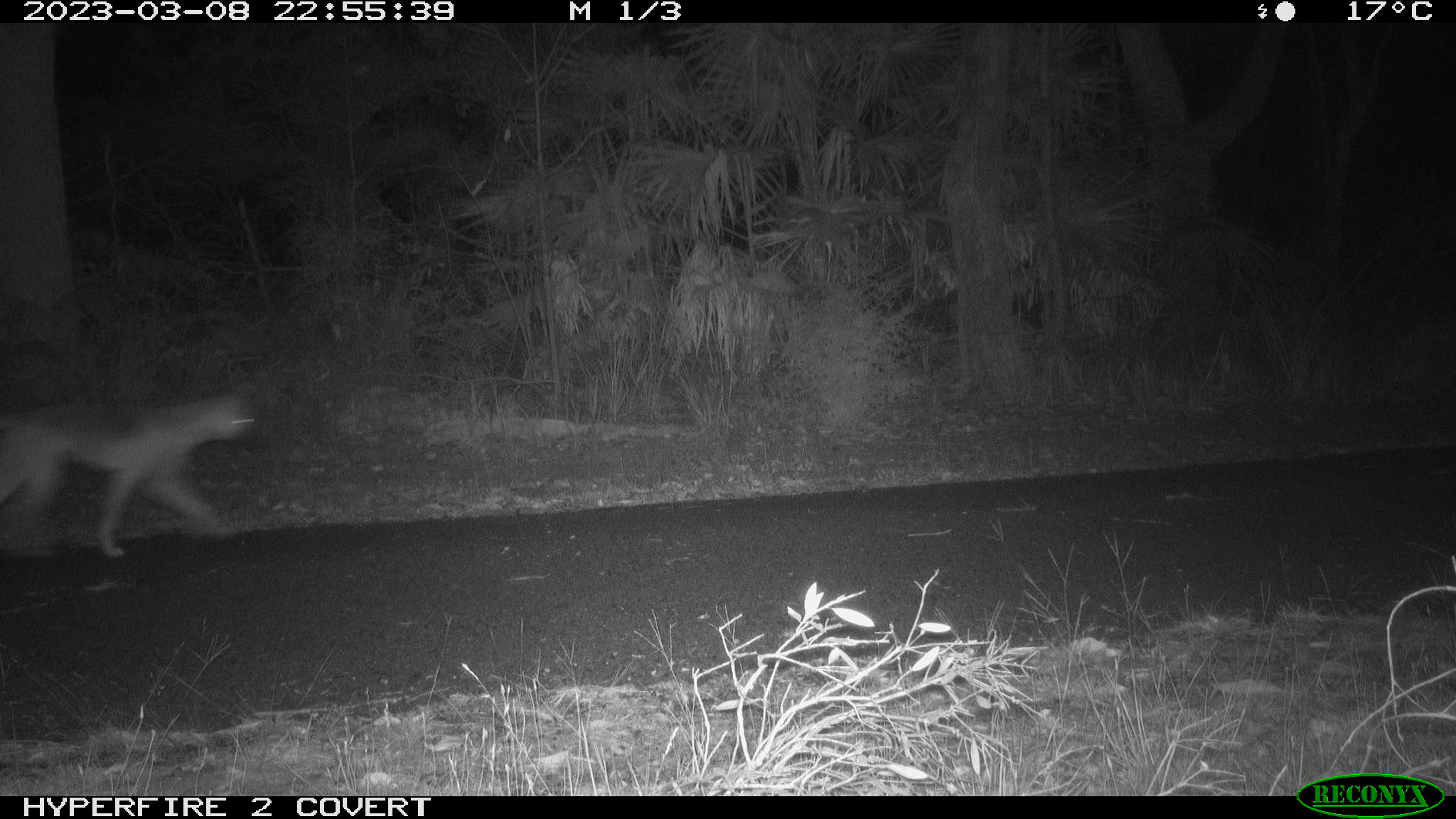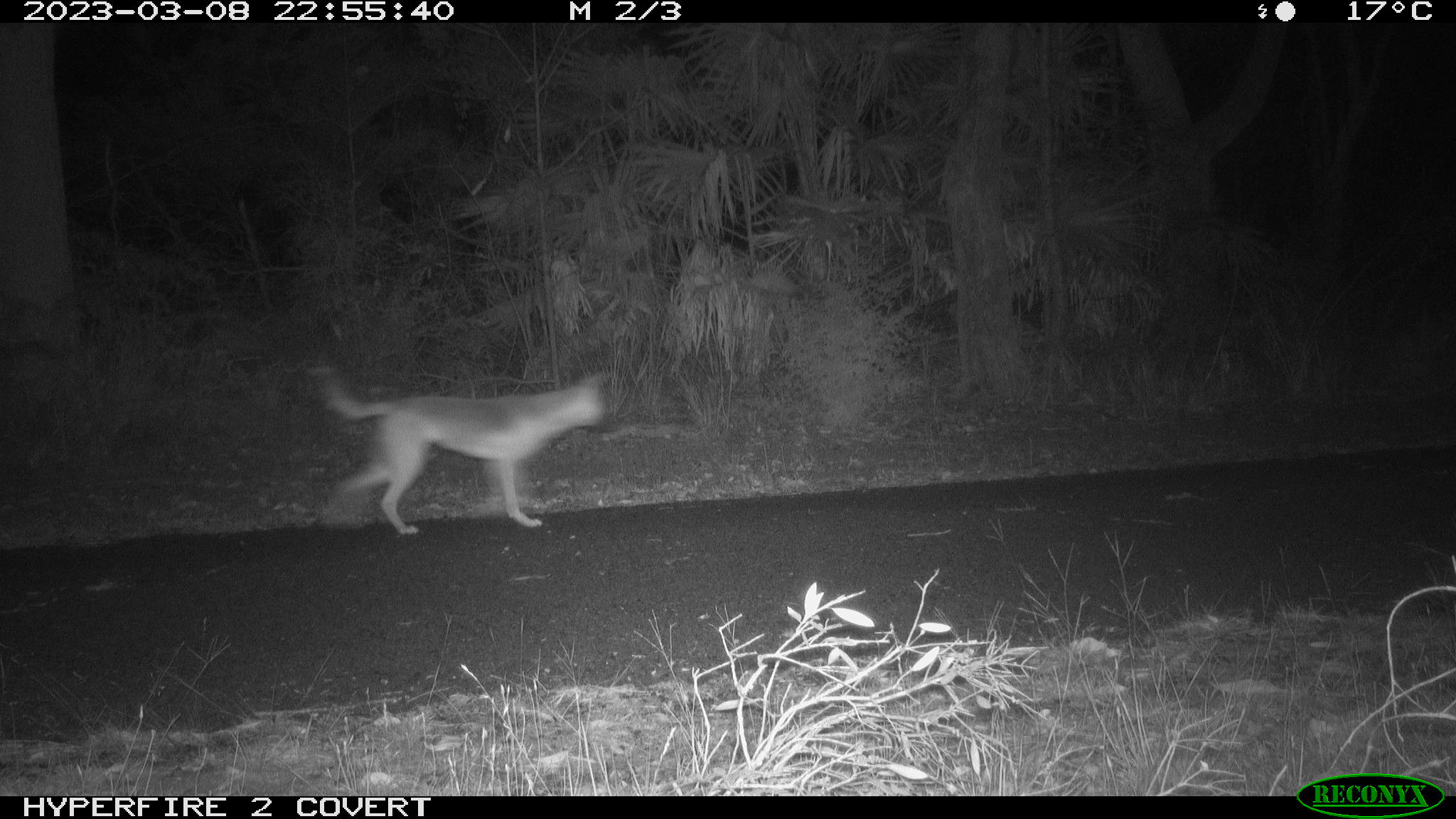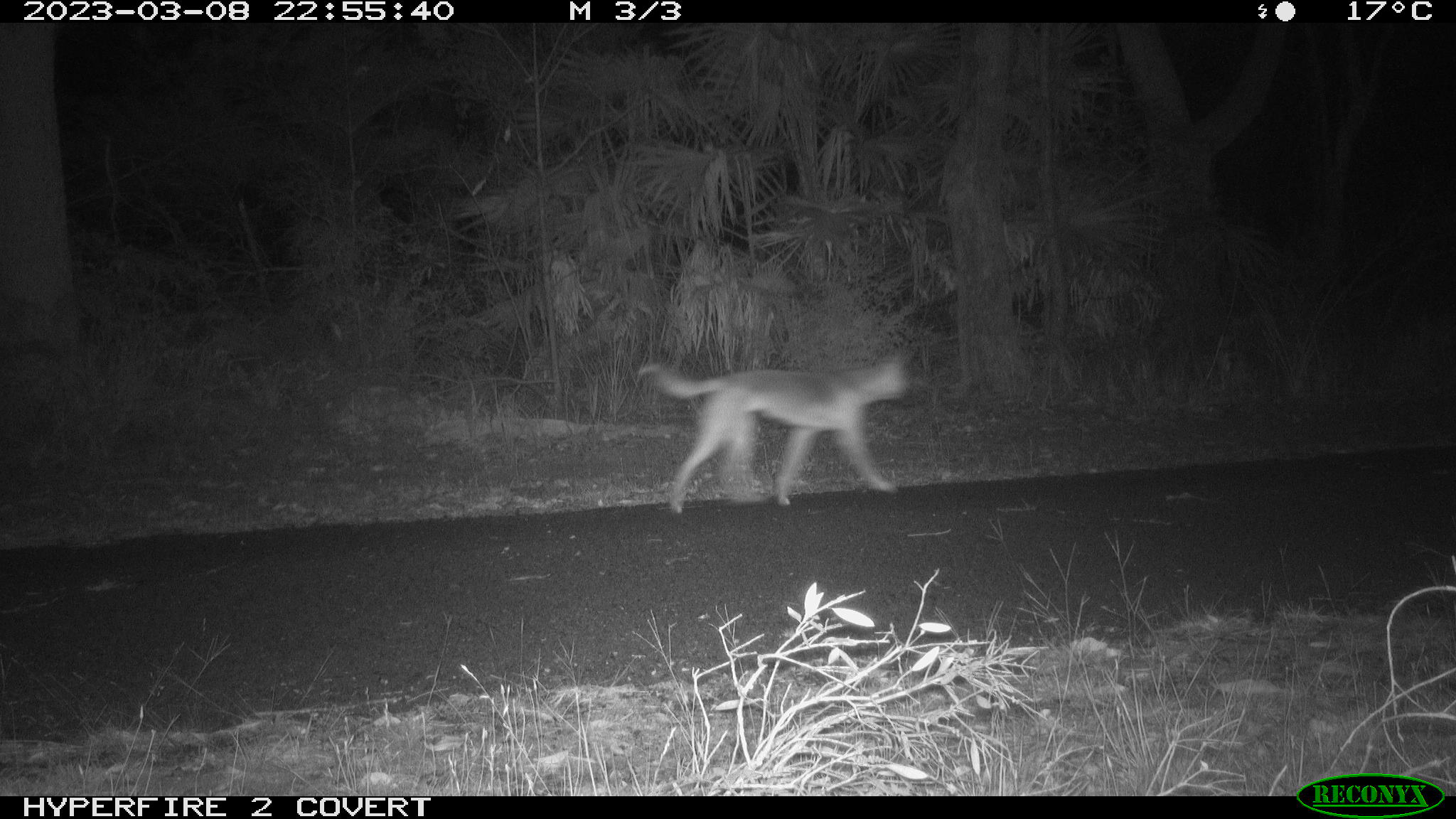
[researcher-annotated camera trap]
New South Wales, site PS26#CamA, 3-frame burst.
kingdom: Animalia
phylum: Chordata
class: Mammalia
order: Carnivora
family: Canidae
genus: Canis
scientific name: Canis familiaris dingo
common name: dingo